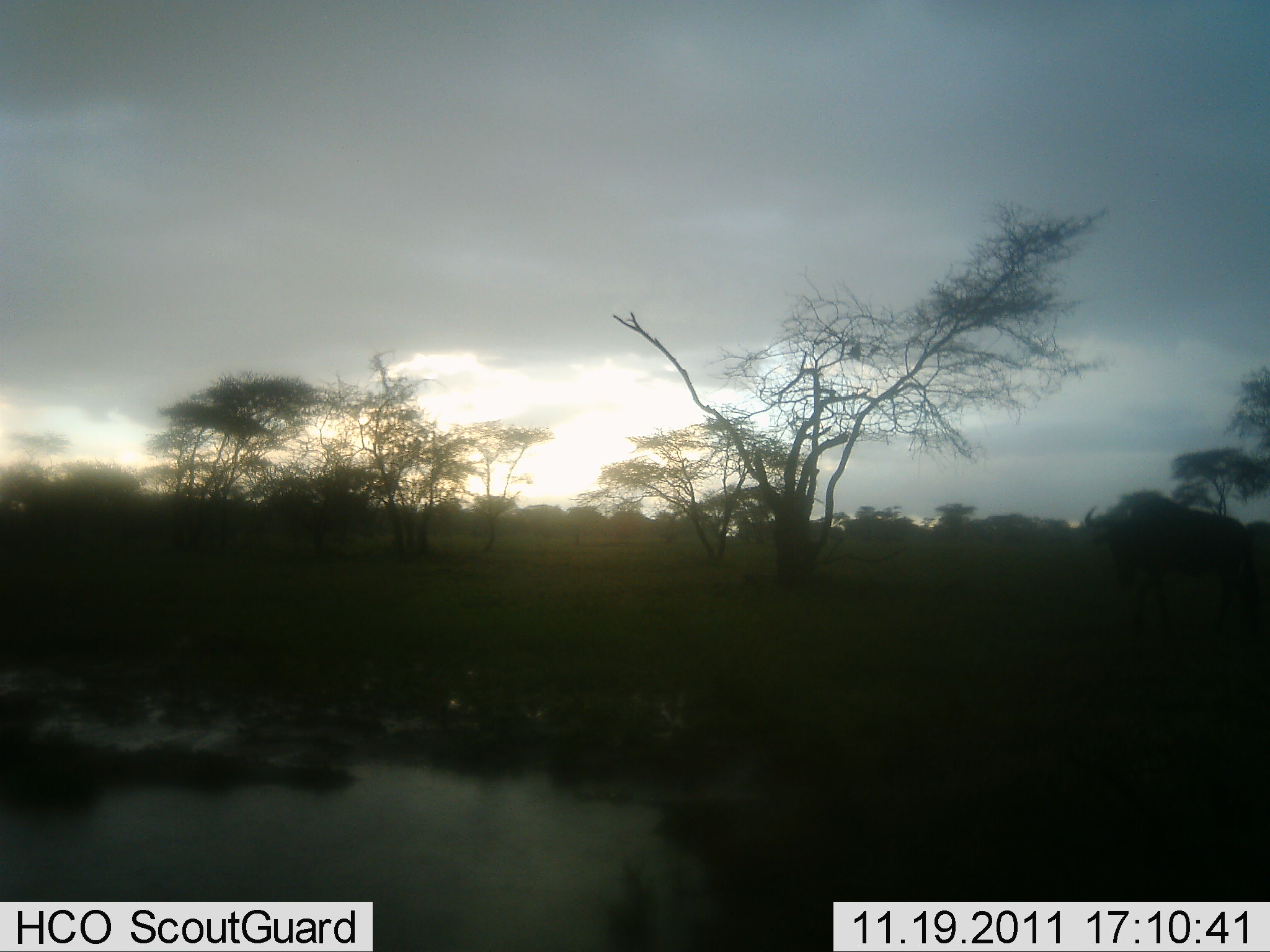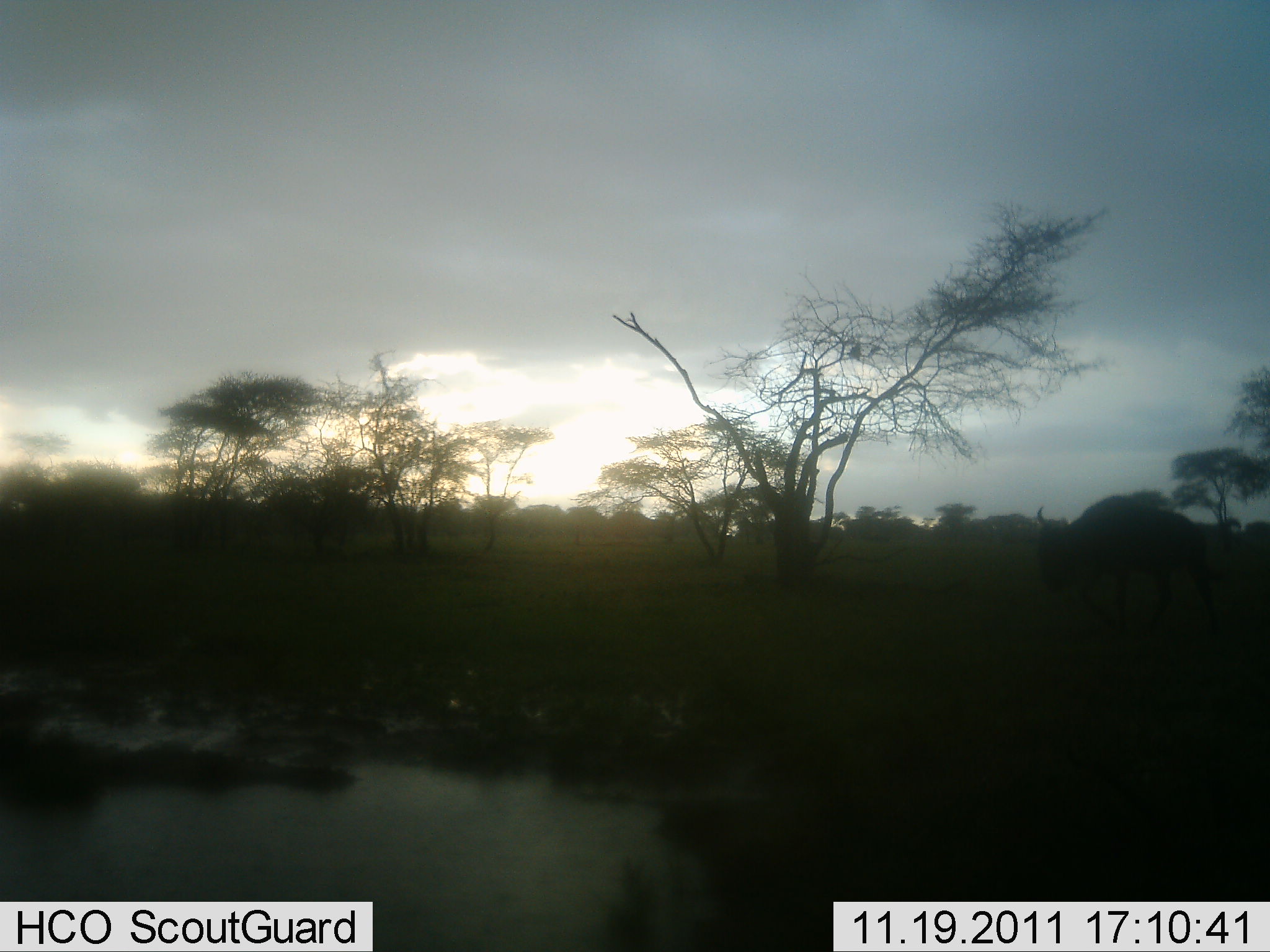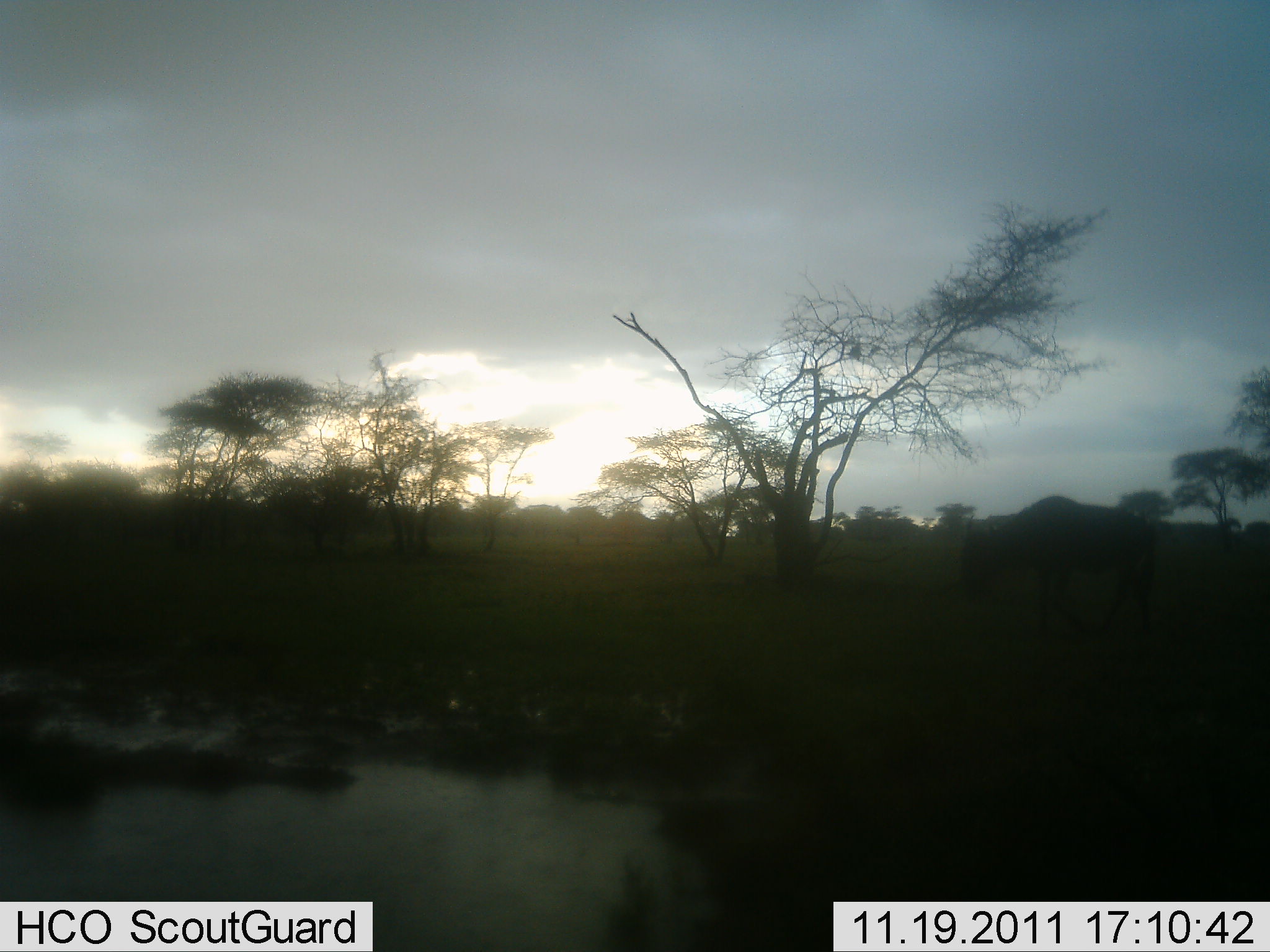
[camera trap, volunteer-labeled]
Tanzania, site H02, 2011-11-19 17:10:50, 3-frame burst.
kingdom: Animalia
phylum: Chordata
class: Mammalia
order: Artiodactyla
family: Bovidae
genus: Connochaetes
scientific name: Connochaetes taurinus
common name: blue wildebeest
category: wildebeest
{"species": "wildebeest (blue wildebeest) (Connochaetes taurinus)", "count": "1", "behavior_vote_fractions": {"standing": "0%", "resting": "0%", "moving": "100%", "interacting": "0%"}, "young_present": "0%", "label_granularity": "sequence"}